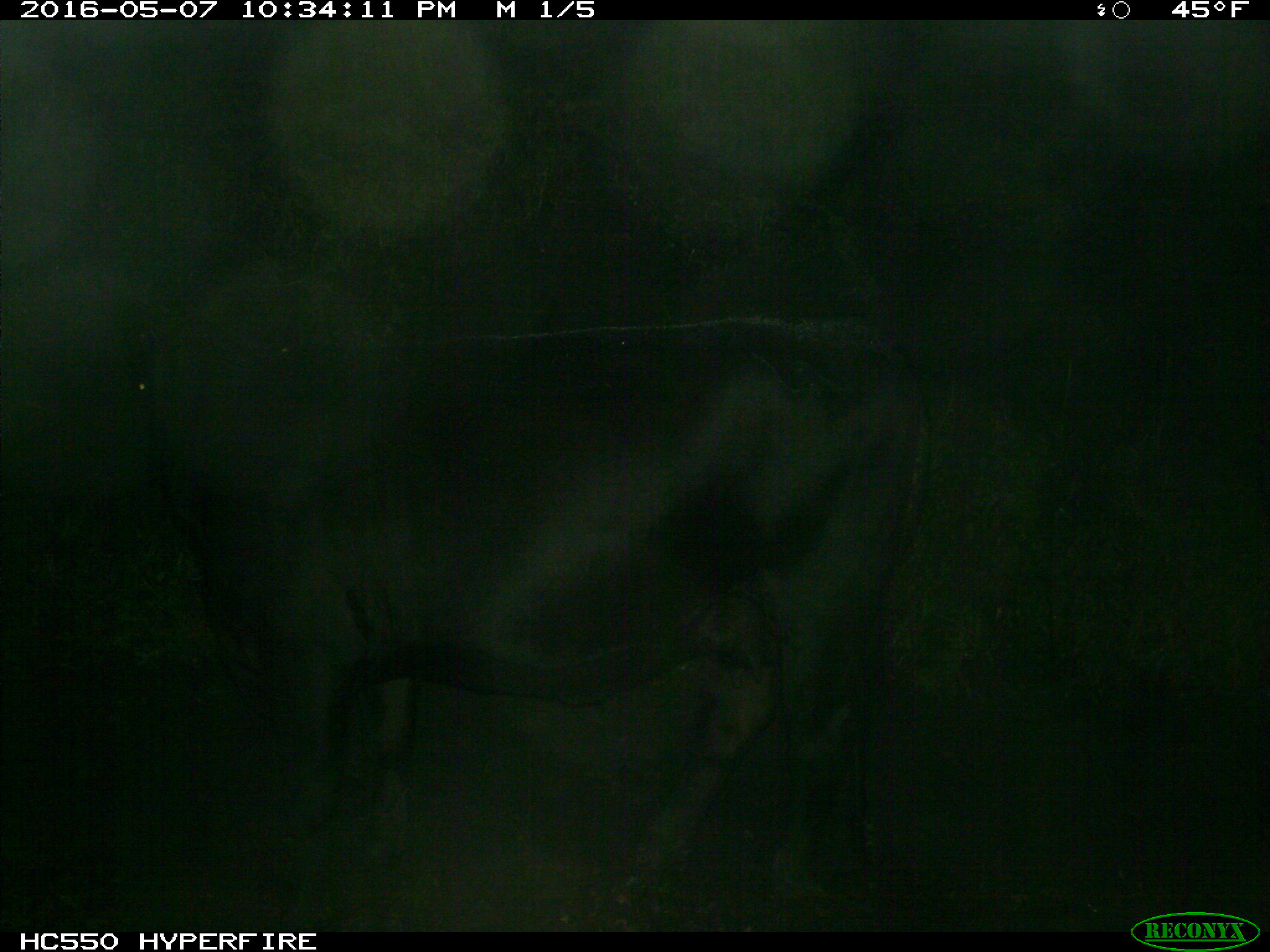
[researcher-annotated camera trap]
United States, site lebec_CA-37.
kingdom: Animalia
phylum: Chordata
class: Mammalia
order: Artiodactyla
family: Bovidae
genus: Bos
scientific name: Bos taurus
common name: domestic cow